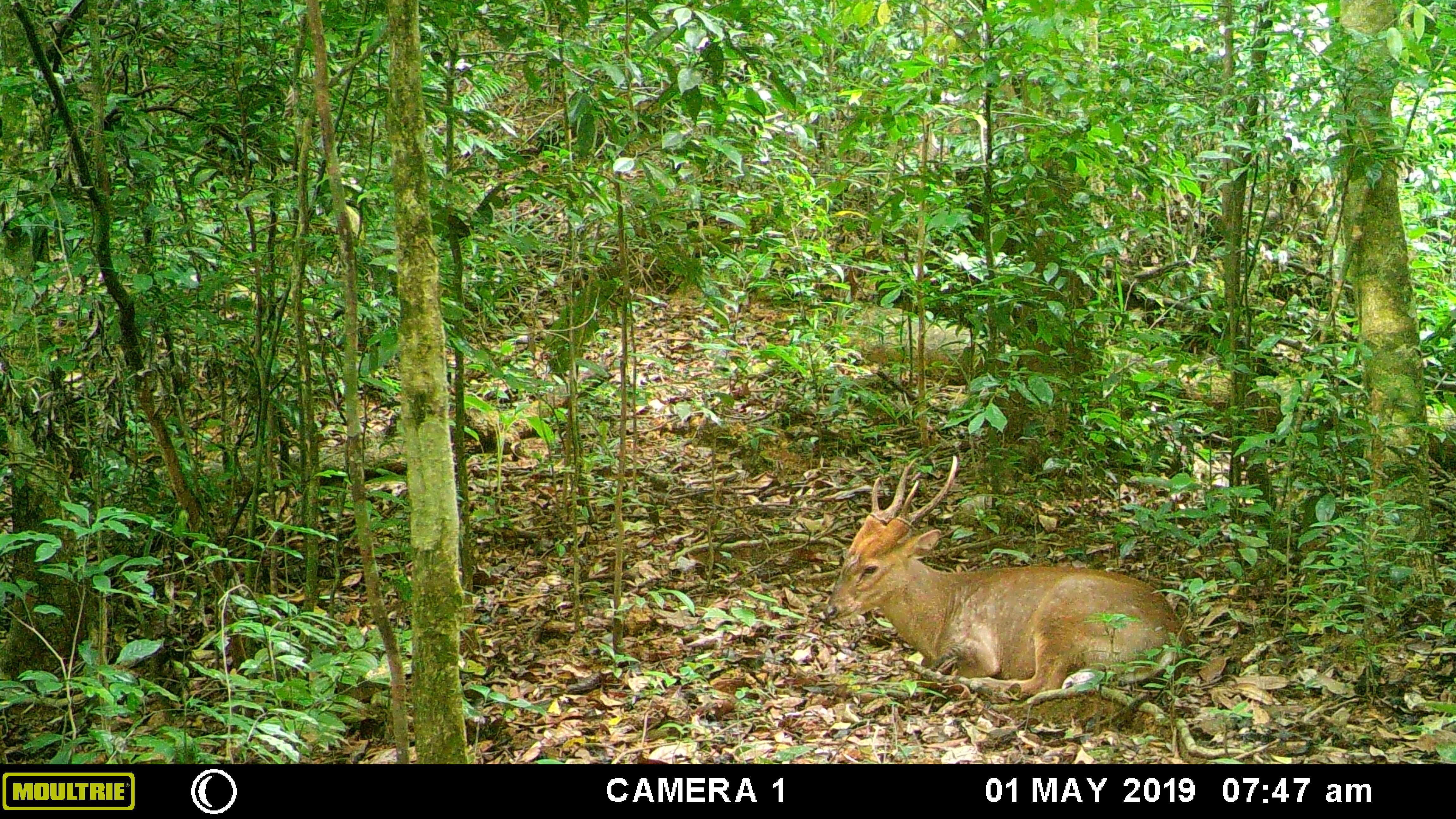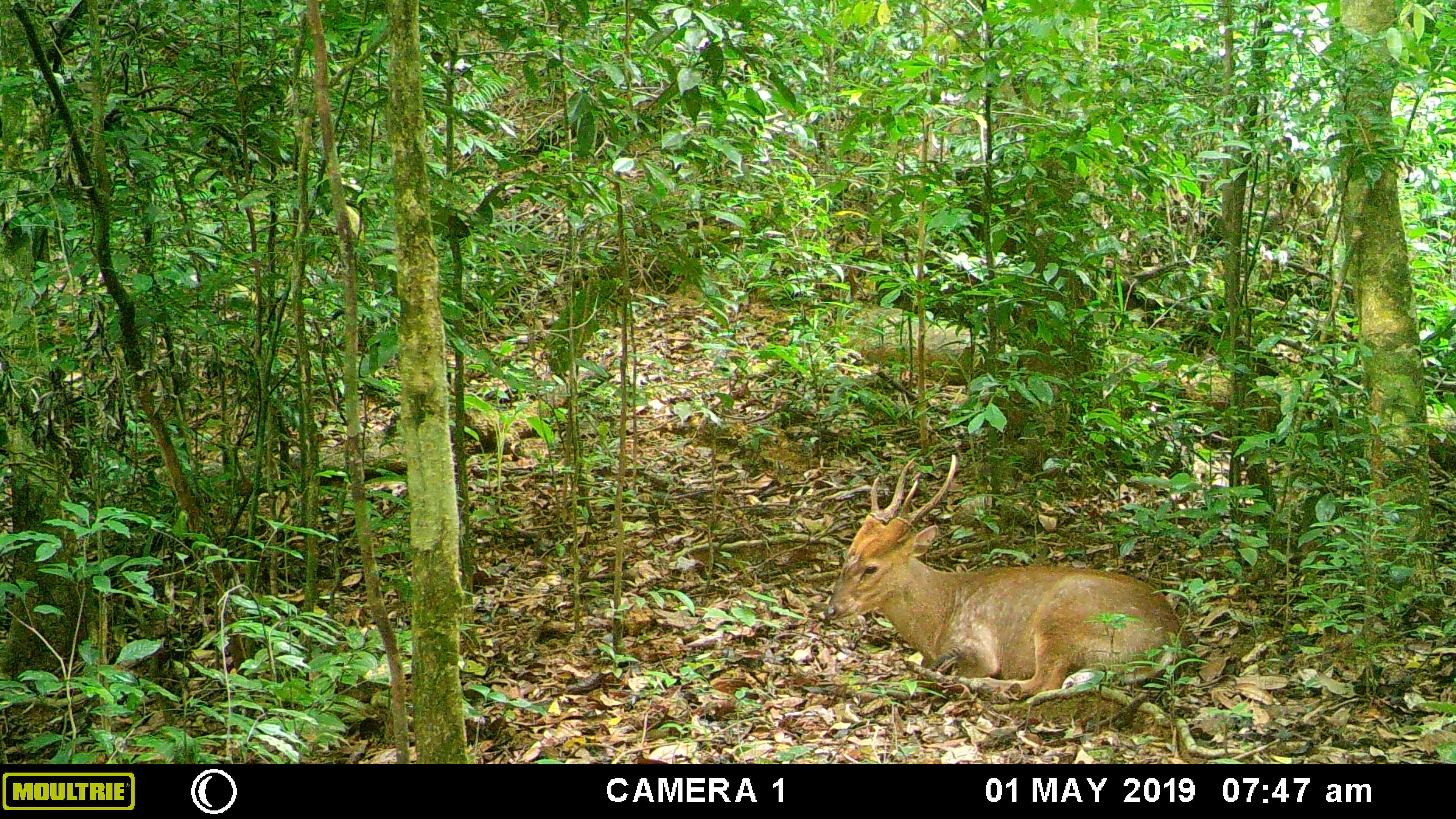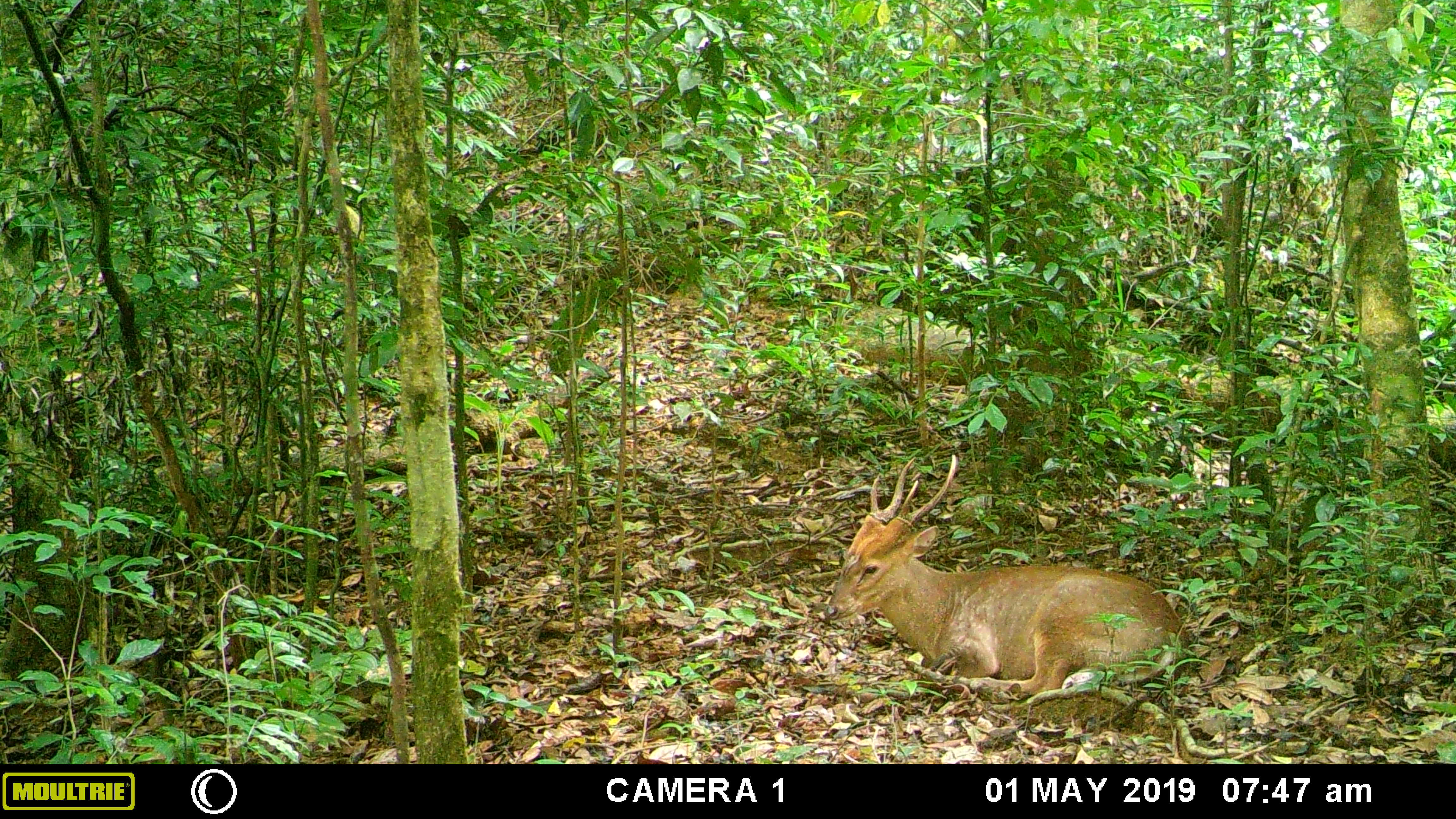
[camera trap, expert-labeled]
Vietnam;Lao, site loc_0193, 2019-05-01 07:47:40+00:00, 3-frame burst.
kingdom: Animalia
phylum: Chordata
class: Mammalia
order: Artiodactyla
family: Cervidae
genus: Muntiacus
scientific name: Muntiacus vuquangensis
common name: large-antlered muntjac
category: large antlered muntjac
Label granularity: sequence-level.